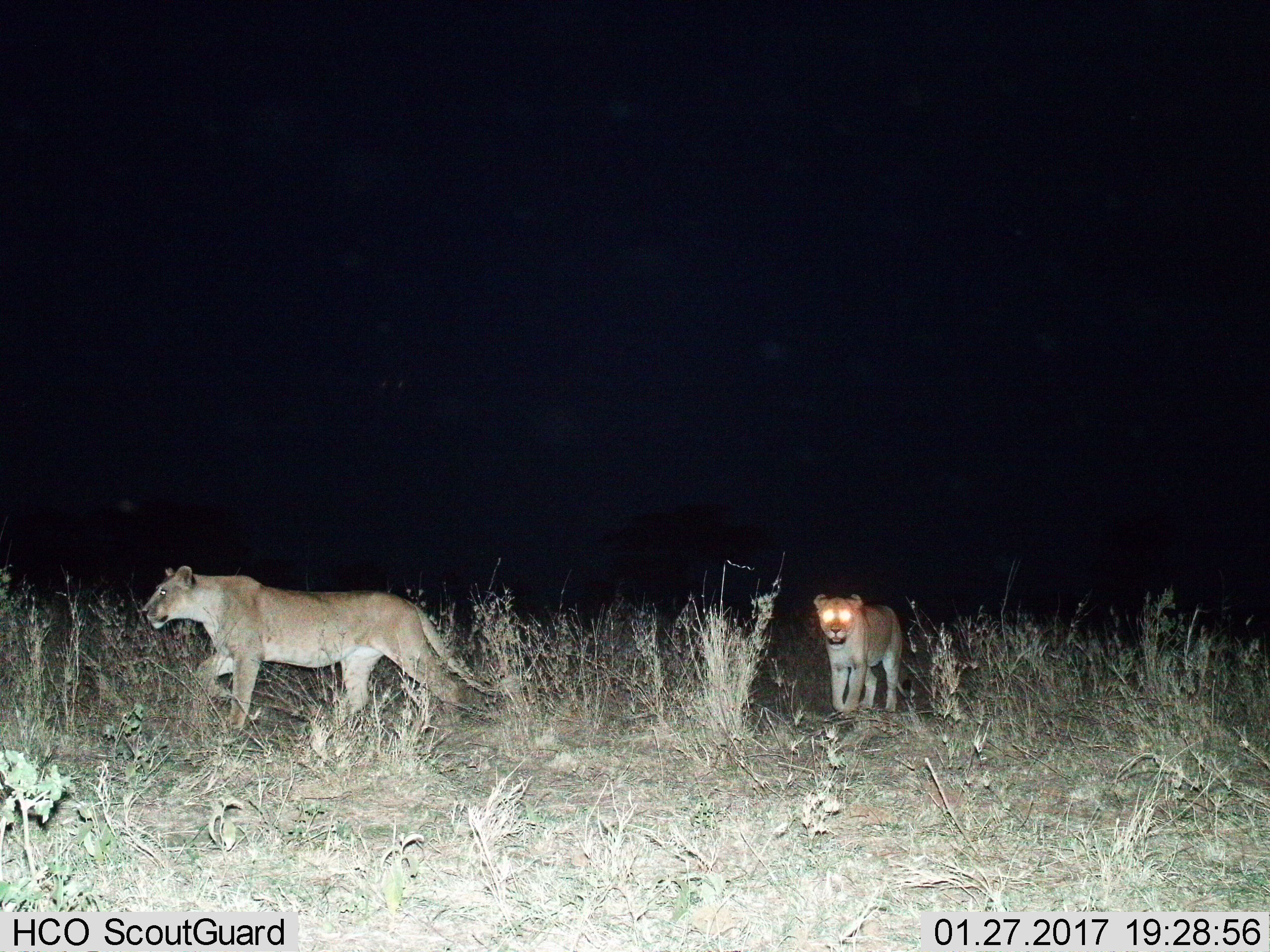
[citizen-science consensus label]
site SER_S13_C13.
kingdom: Animalia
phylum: Chordata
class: Mammalia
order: Carnivora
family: Felidae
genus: Panthera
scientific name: Panthera leo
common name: lion female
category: lionfemale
Lionfemale (lion female) (Panthera leo), count 2. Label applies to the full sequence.